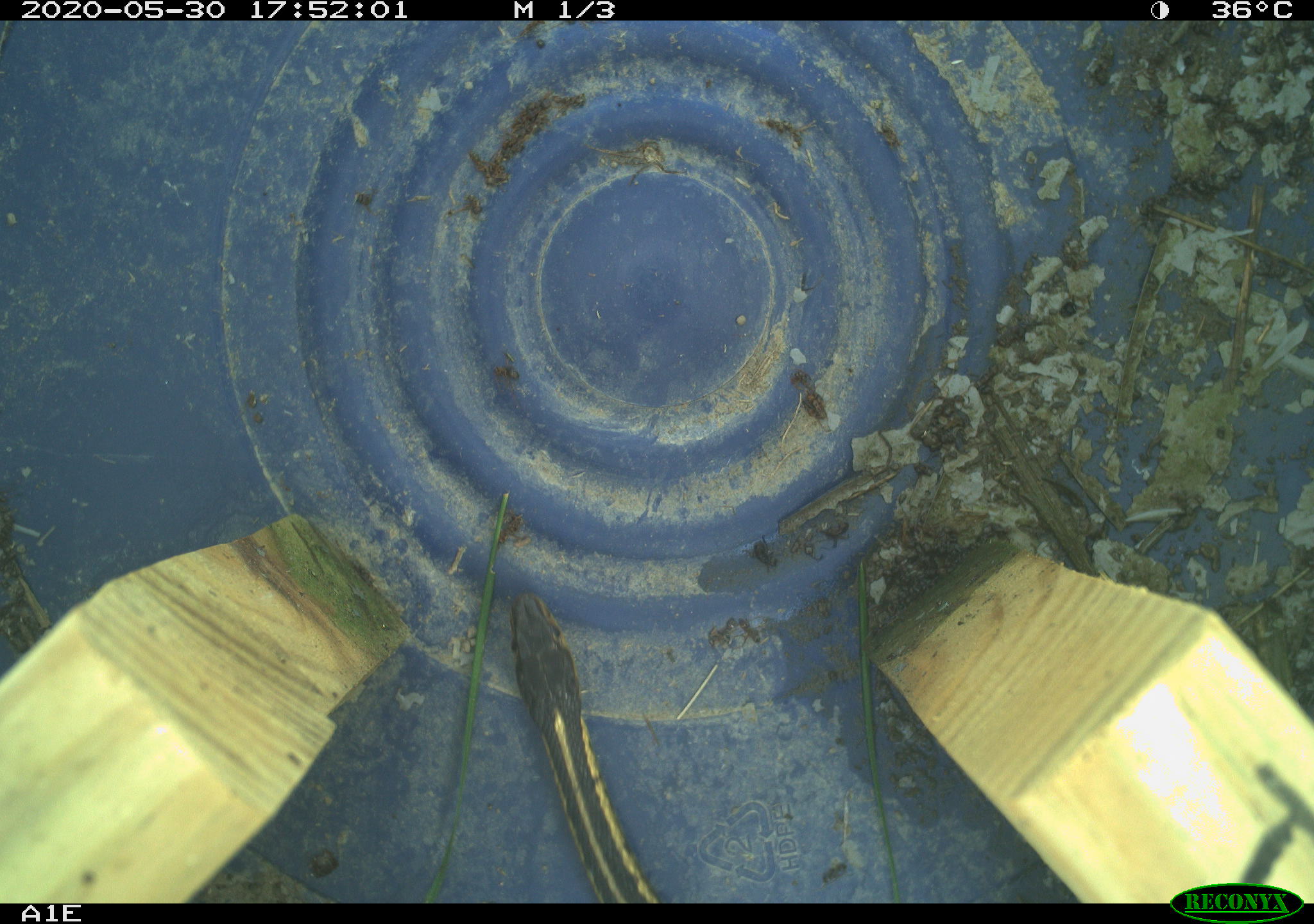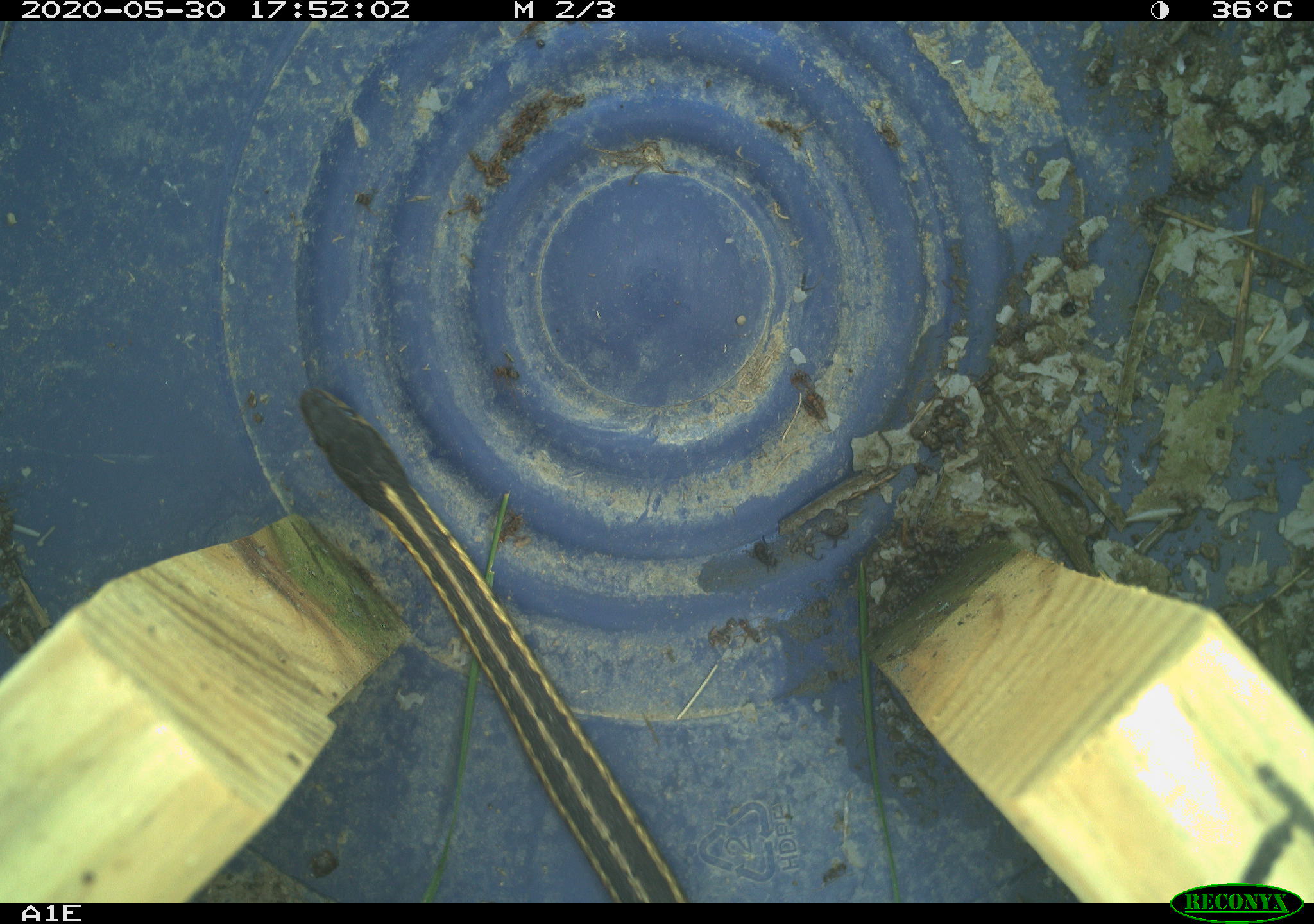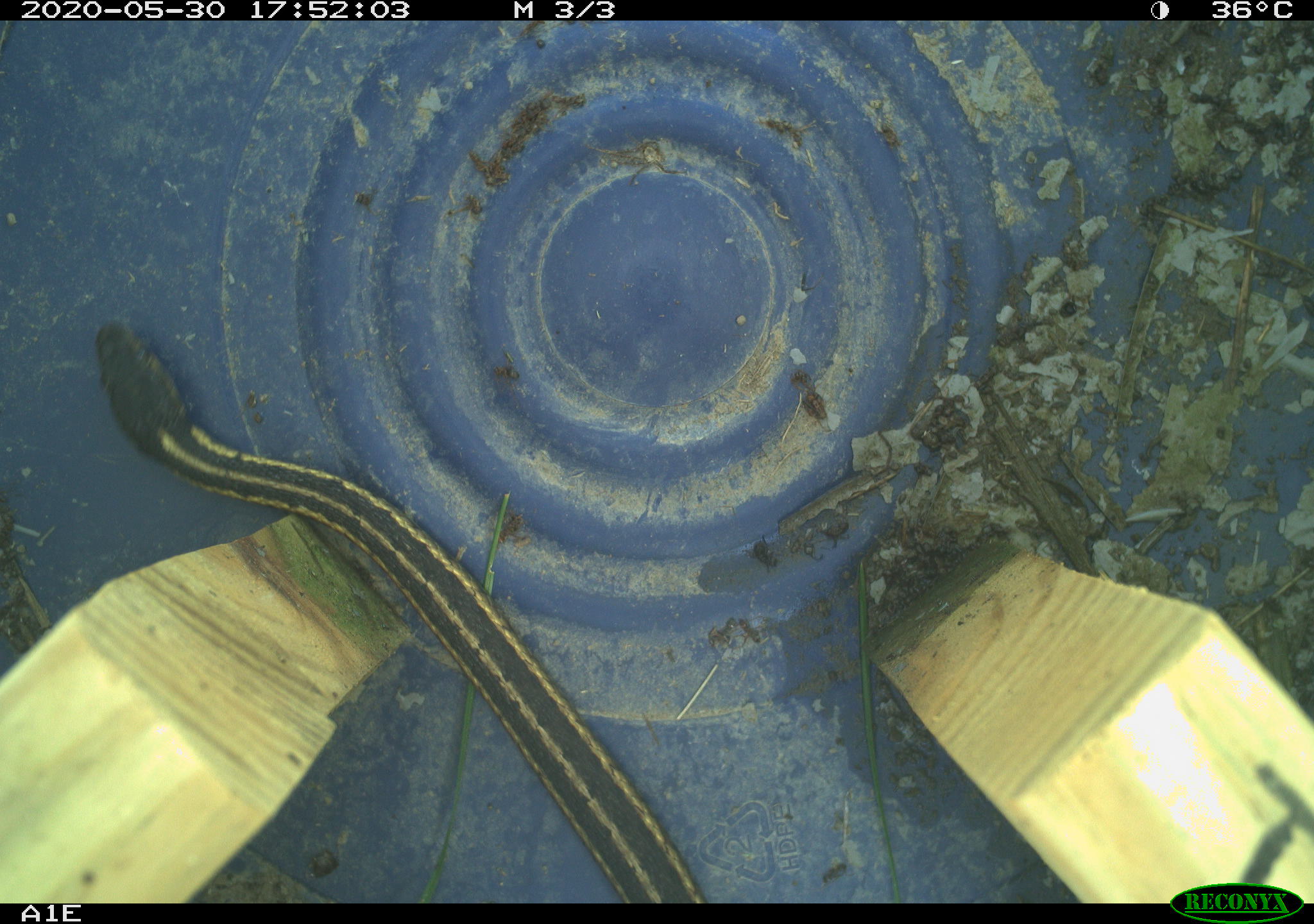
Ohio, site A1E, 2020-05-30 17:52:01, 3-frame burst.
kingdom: Animalia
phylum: Chordata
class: Reptilia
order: Squamata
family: Colubridae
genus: Thamnophis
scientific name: Thamnophis sirtalis sirtalis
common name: eastern gartersnake